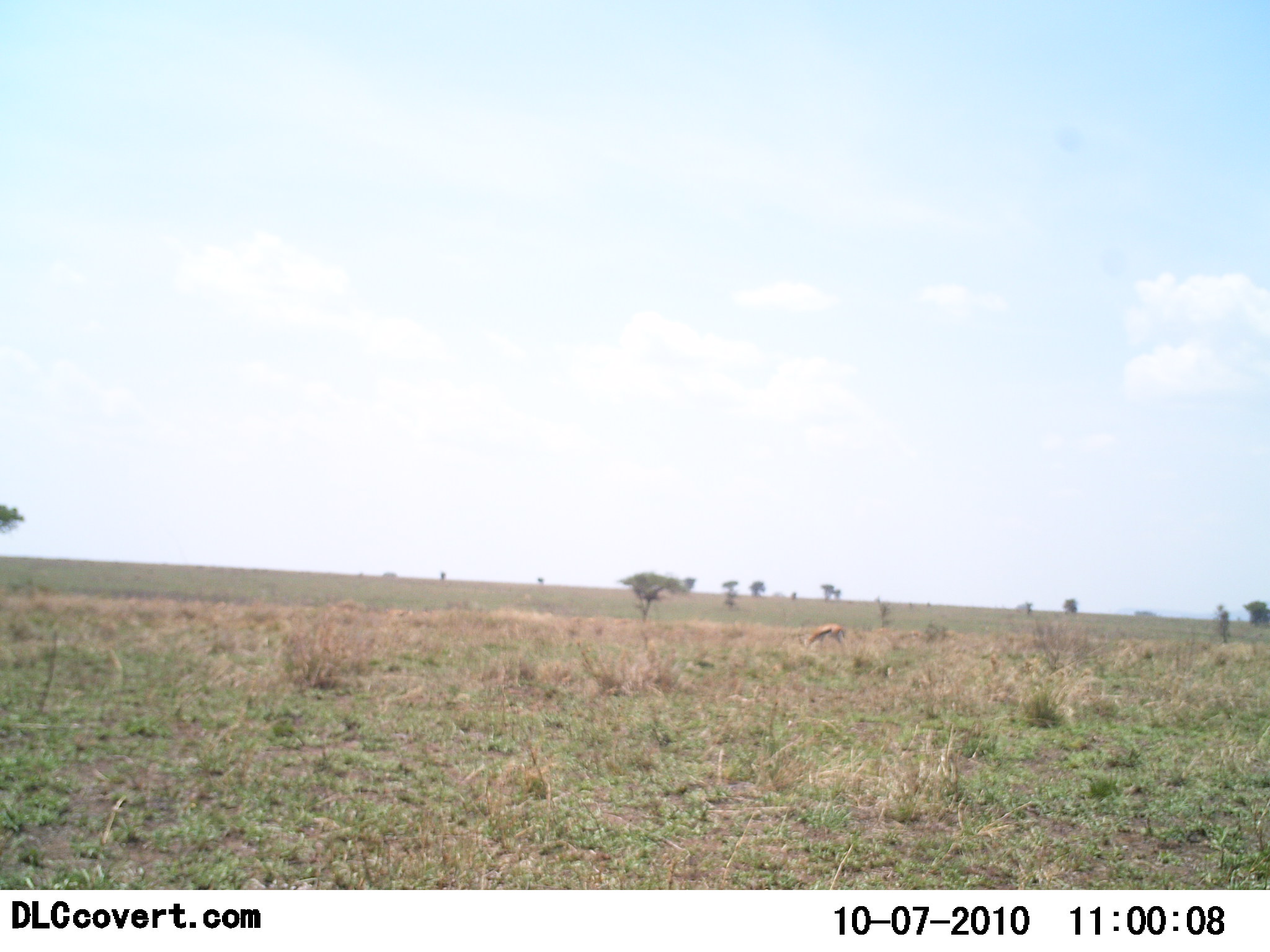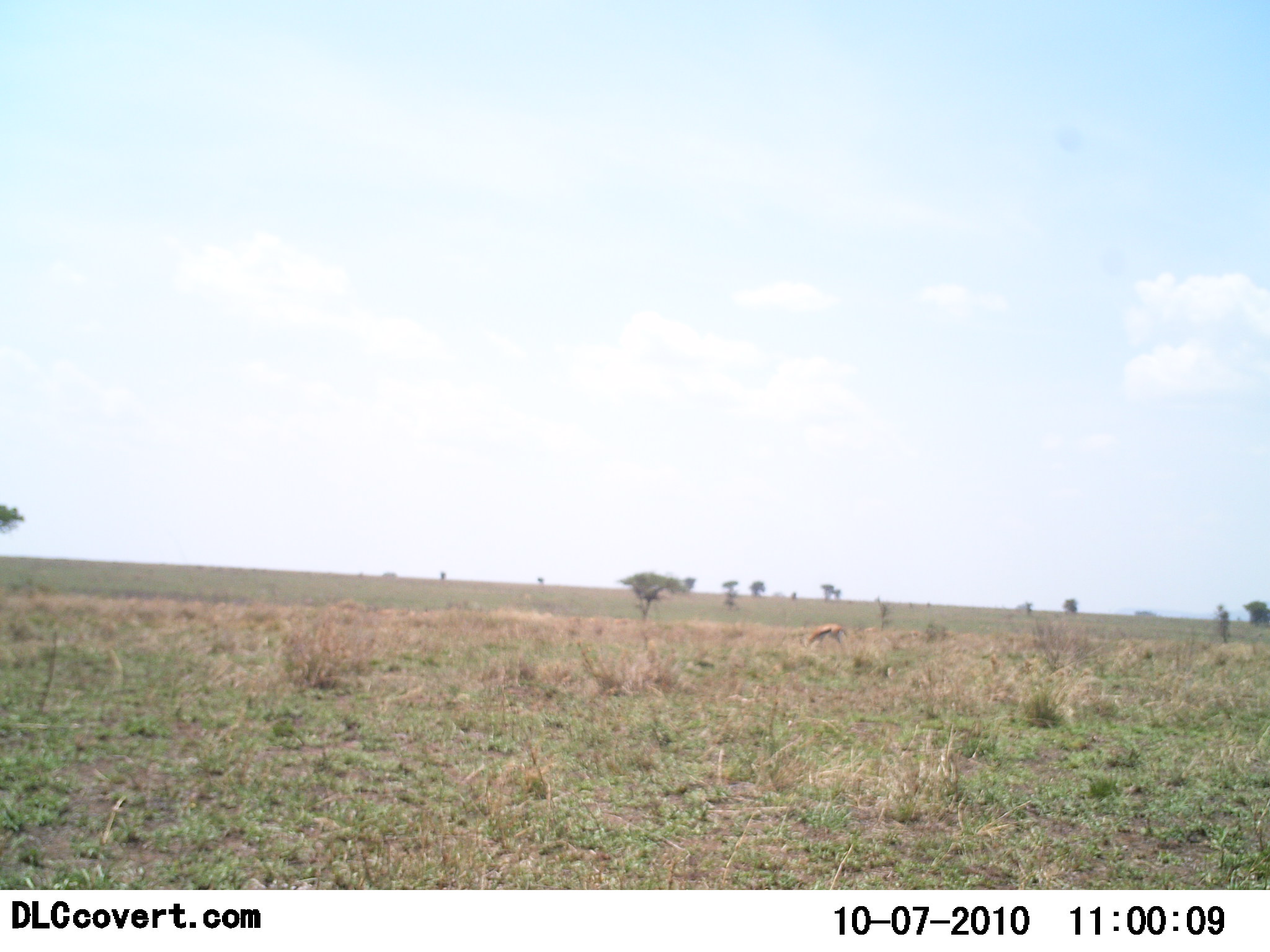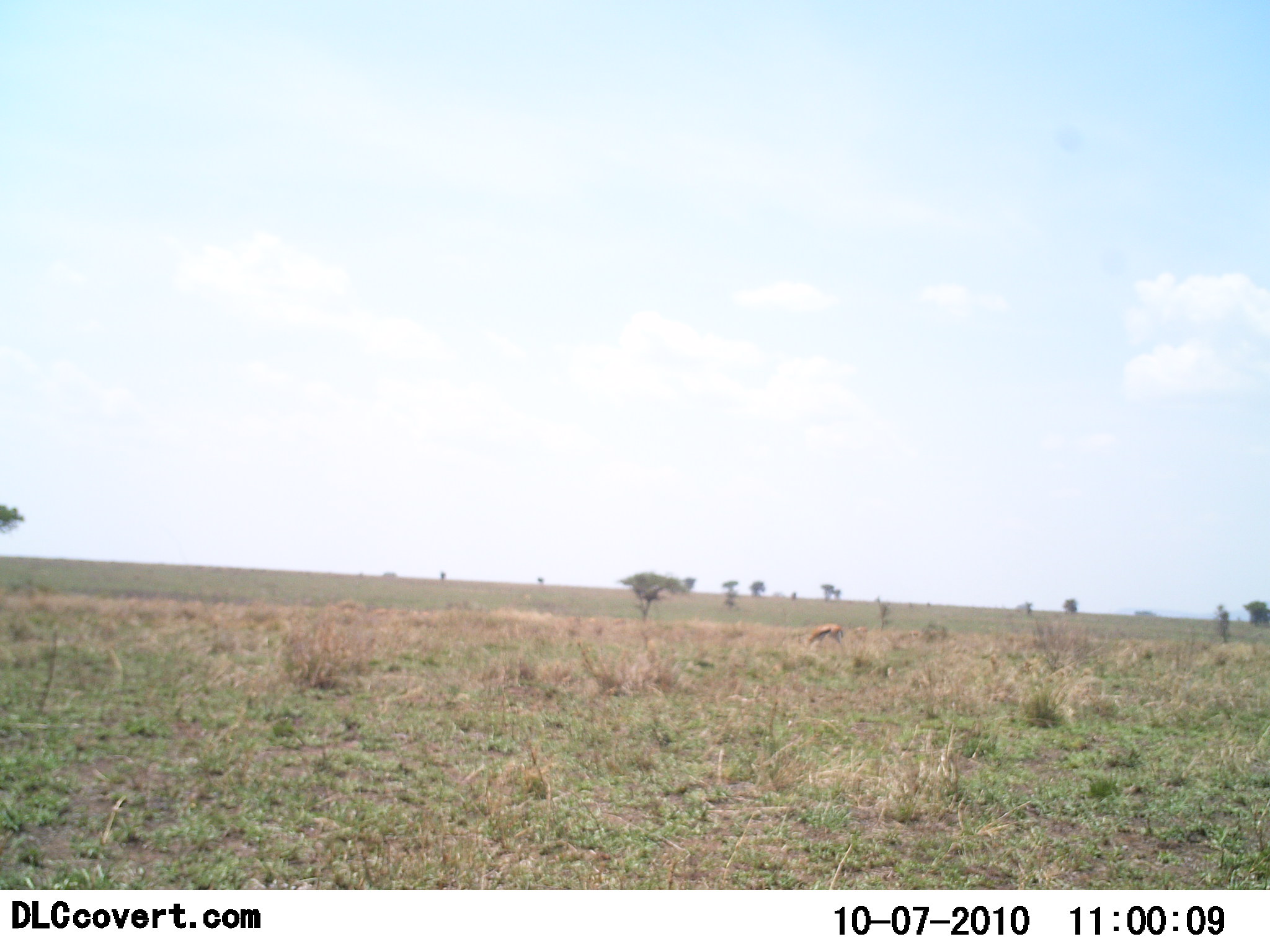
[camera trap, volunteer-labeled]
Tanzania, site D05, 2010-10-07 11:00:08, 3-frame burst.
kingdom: Animalia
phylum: Chordata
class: Mammalia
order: Artiodactyla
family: Bovidae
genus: Eudorcas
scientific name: Eudorcas thomsonii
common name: thomson's gazelle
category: gazellethomsons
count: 1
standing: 33%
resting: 0%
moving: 11%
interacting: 0%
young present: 0%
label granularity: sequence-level